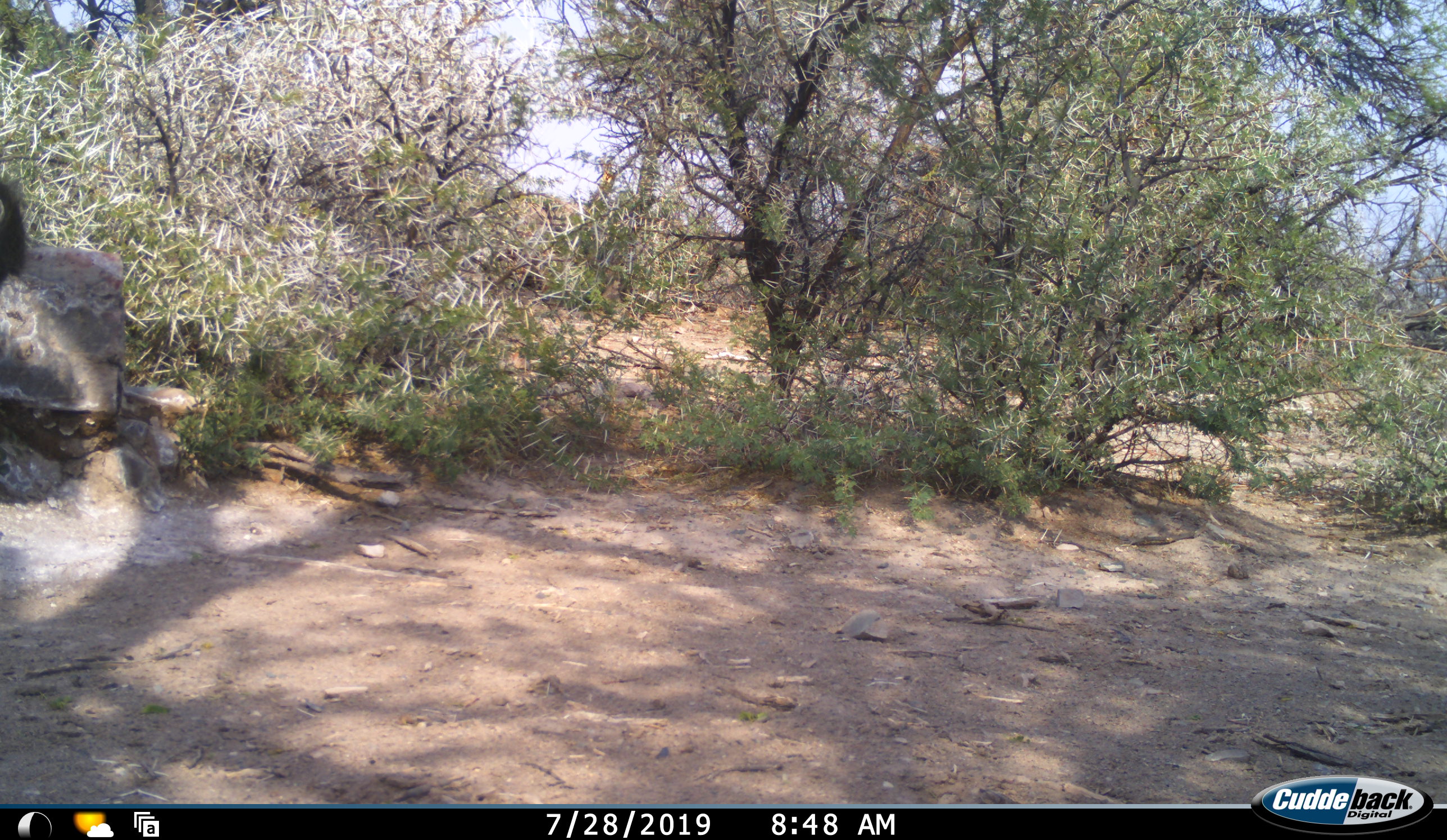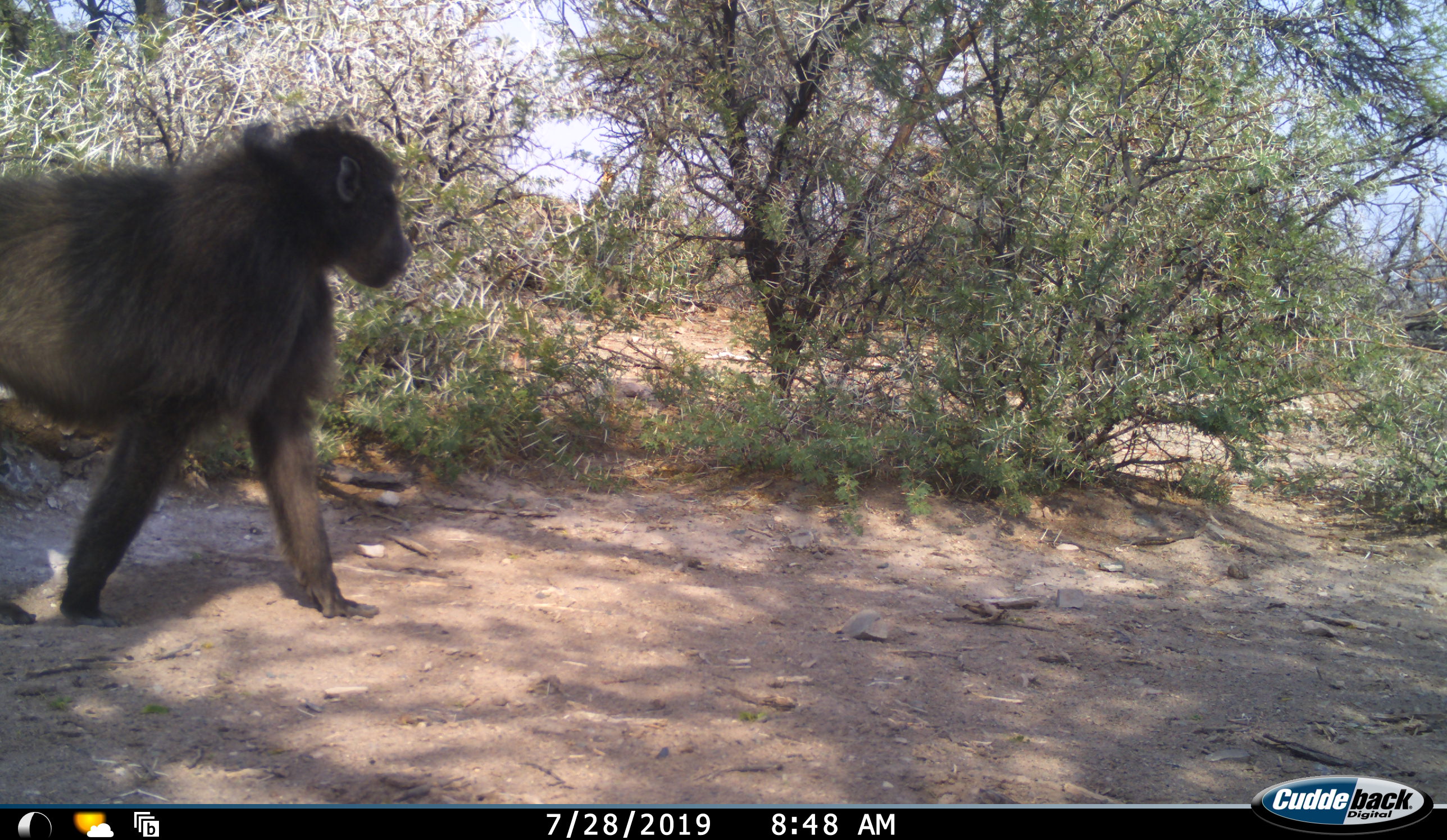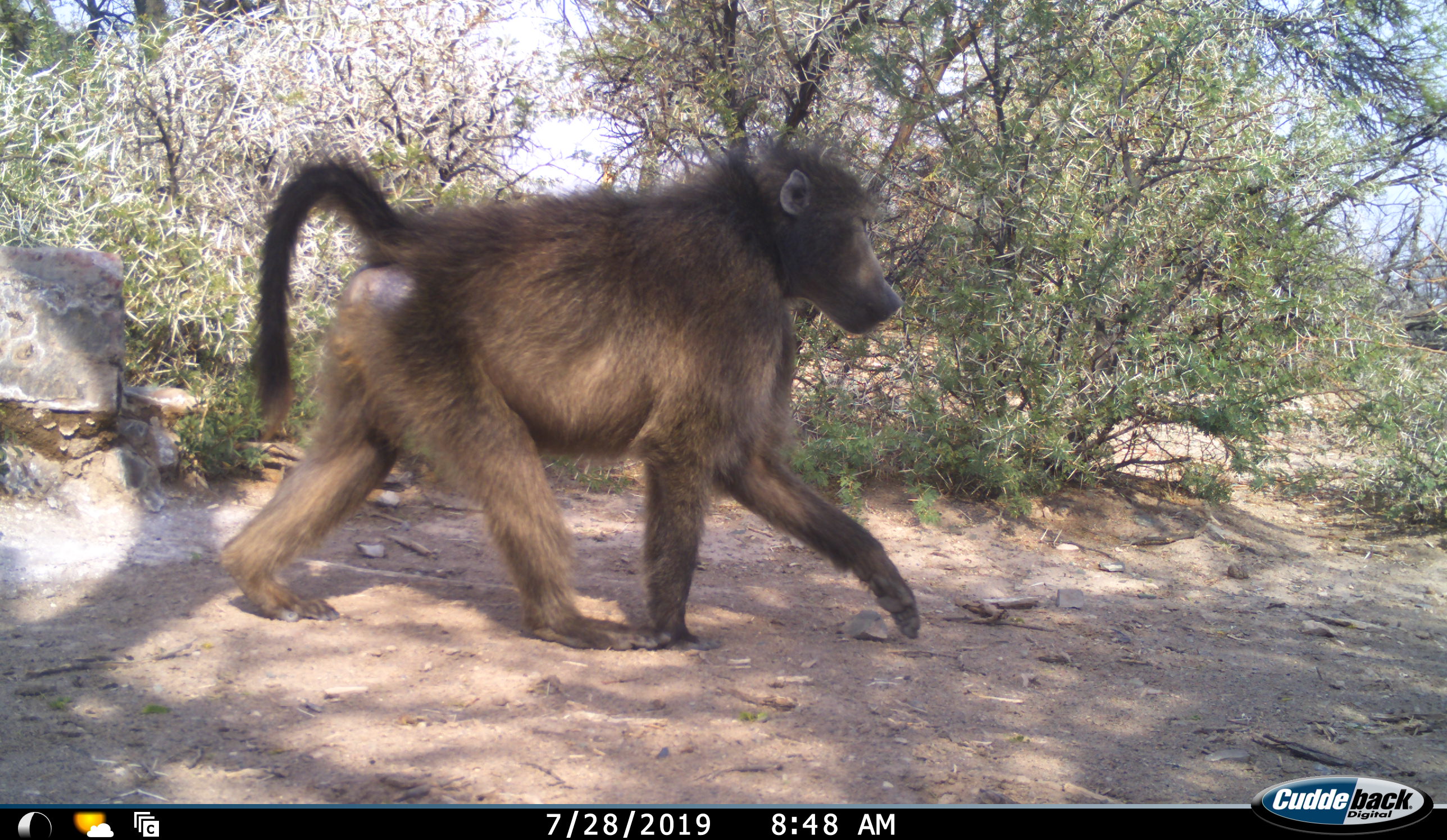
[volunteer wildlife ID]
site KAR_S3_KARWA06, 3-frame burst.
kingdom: Animalia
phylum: Chordata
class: Mammalia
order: Primates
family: Cercopithecidae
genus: Papio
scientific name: Papio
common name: baboon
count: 1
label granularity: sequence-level